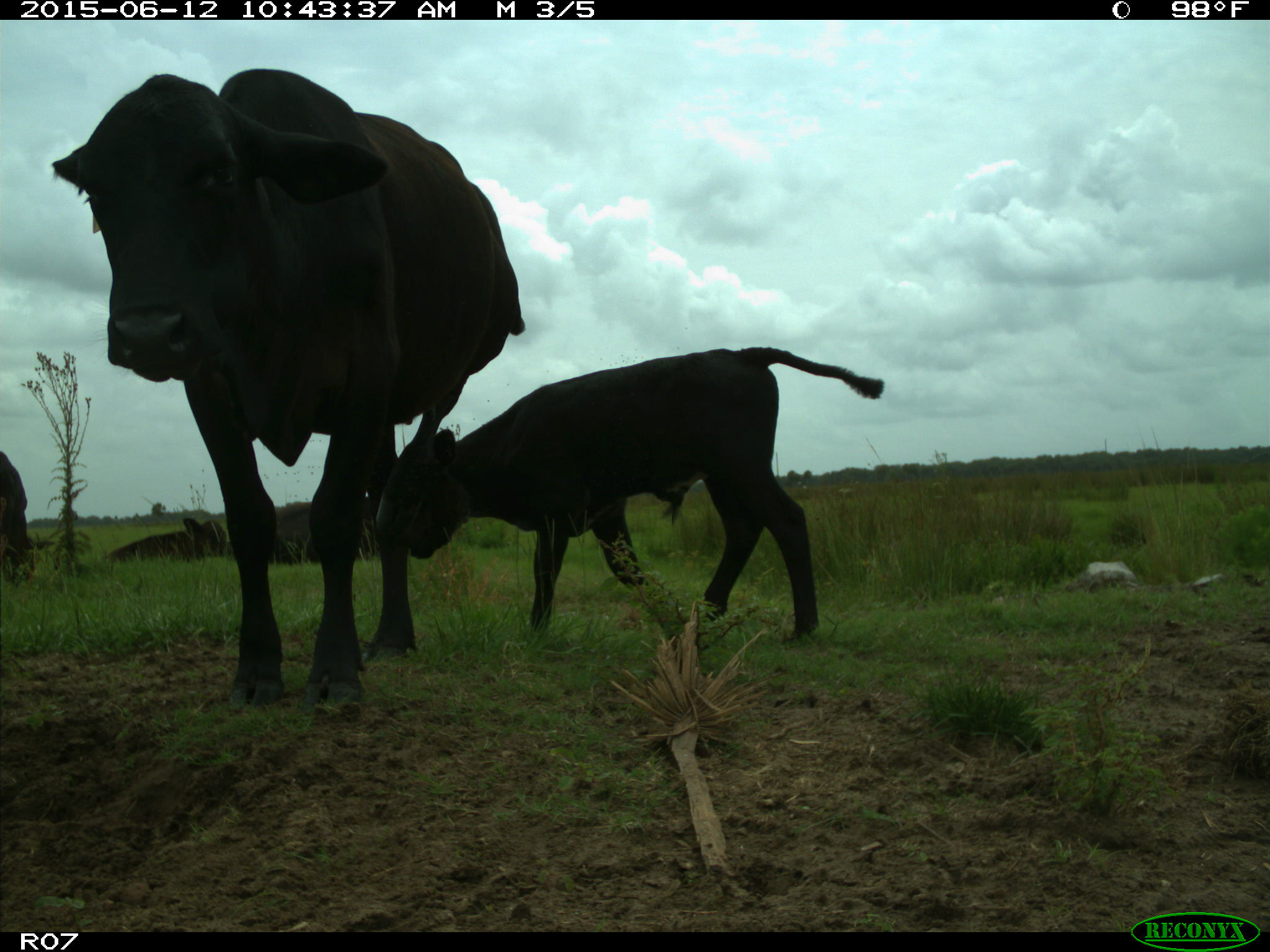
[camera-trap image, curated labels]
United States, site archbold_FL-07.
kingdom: Animalia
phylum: Chordata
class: Mammalia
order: Artiodactyla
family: Bovidae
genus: Bos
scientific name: Bos taurus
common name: domestic cow